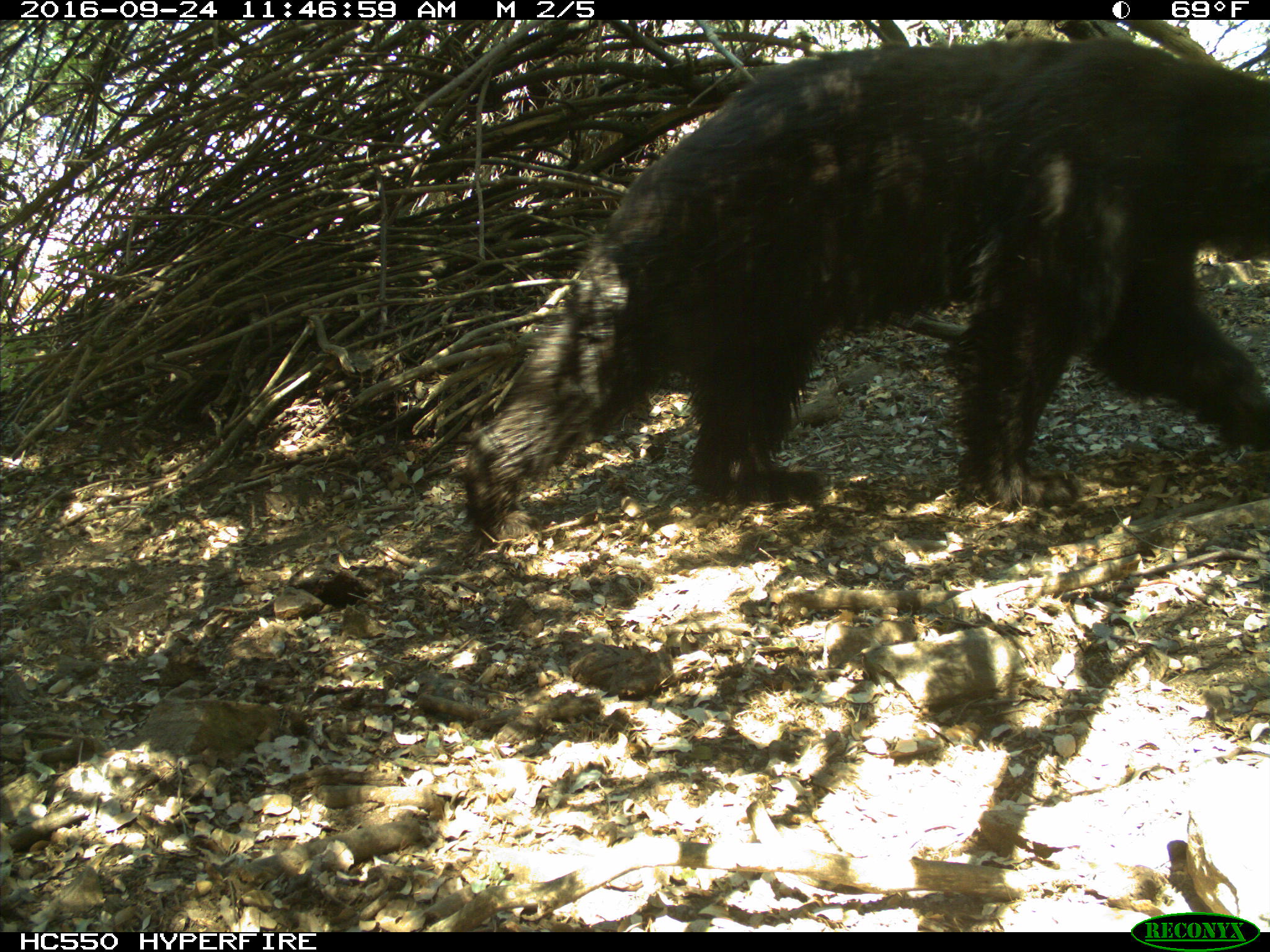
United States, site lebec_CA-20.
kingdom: Animalia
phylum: Chordata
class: Mammalia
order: Carnivora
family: Ursidae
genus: Ursus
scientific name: Ursus americanus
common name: american black bear